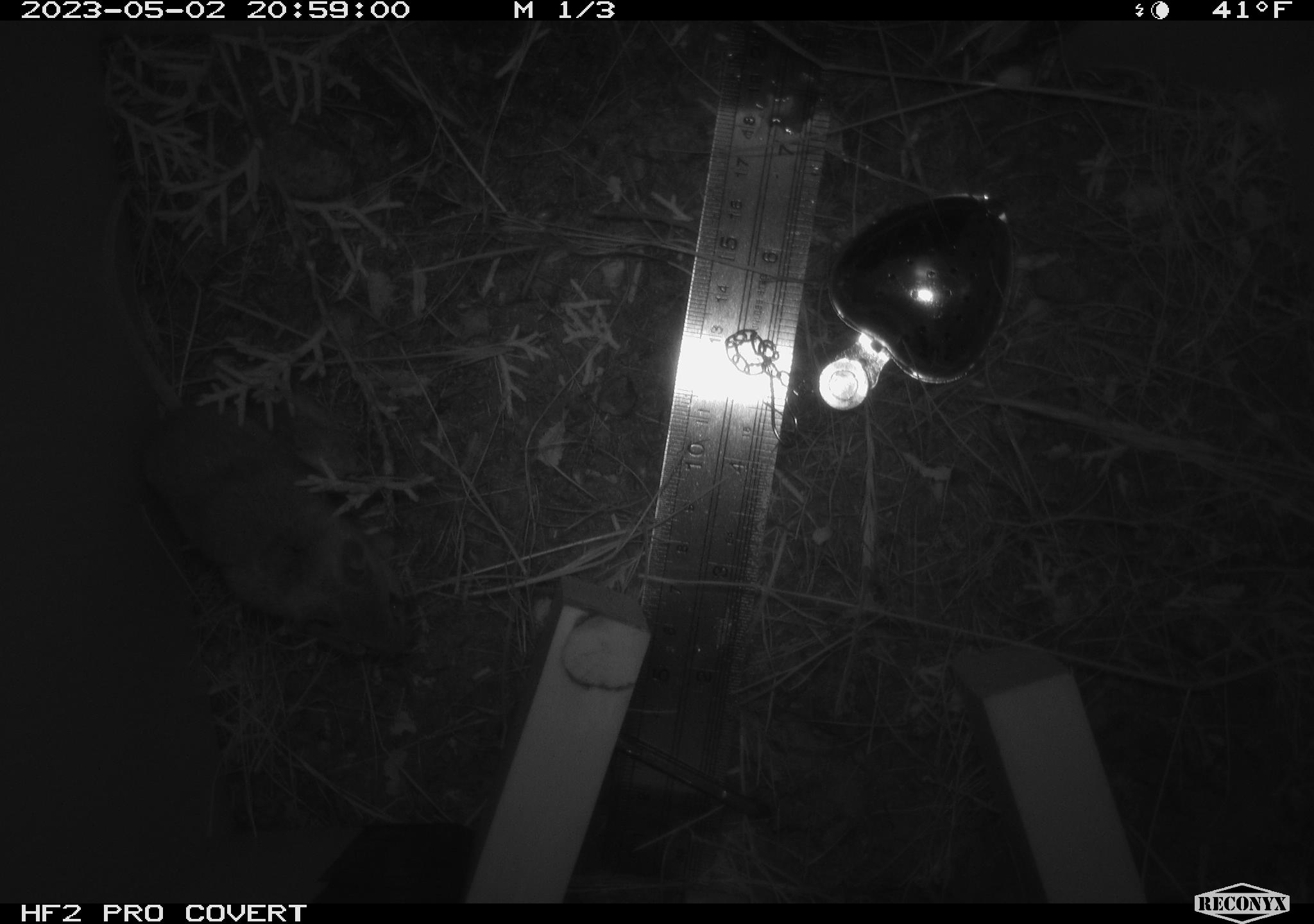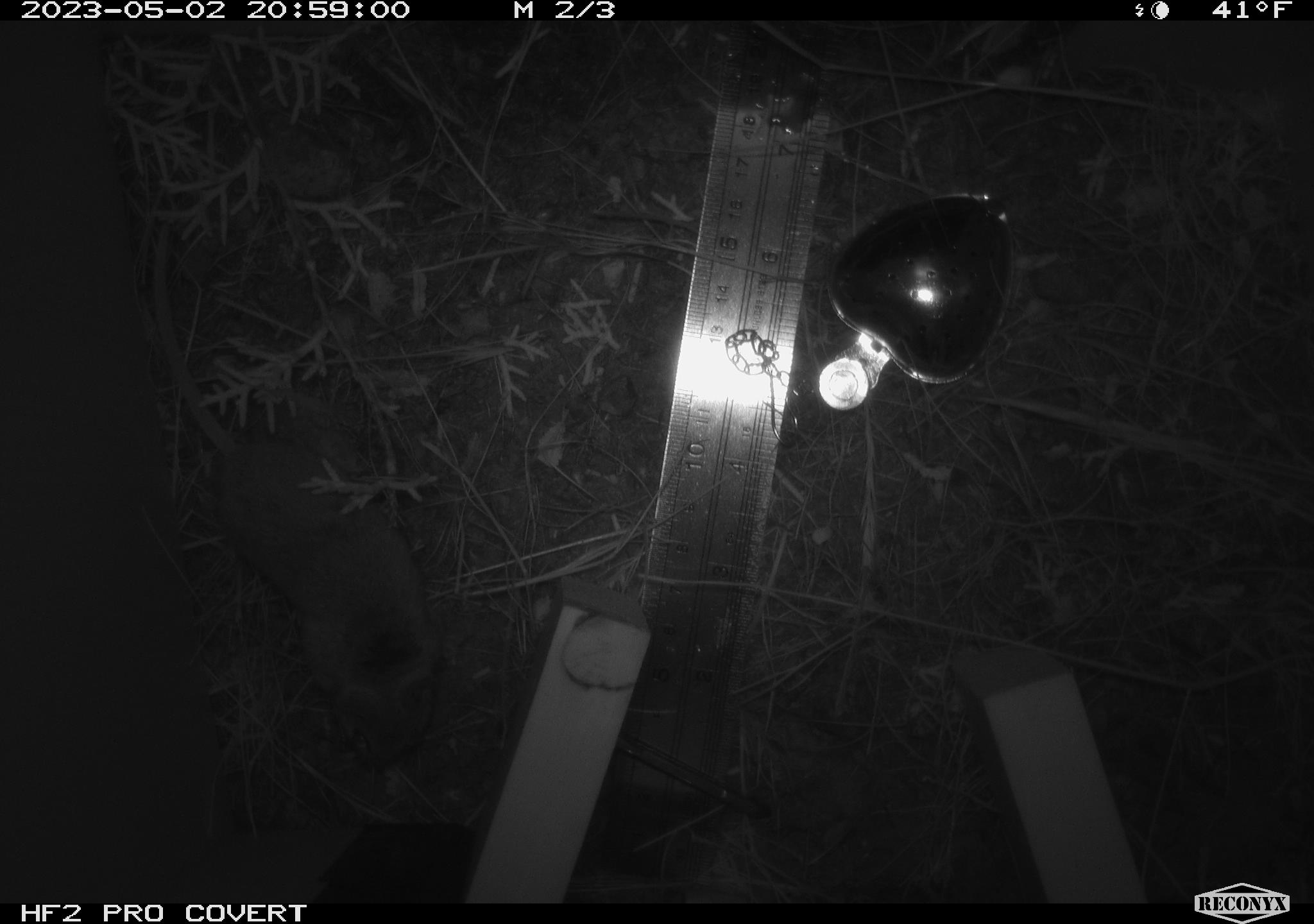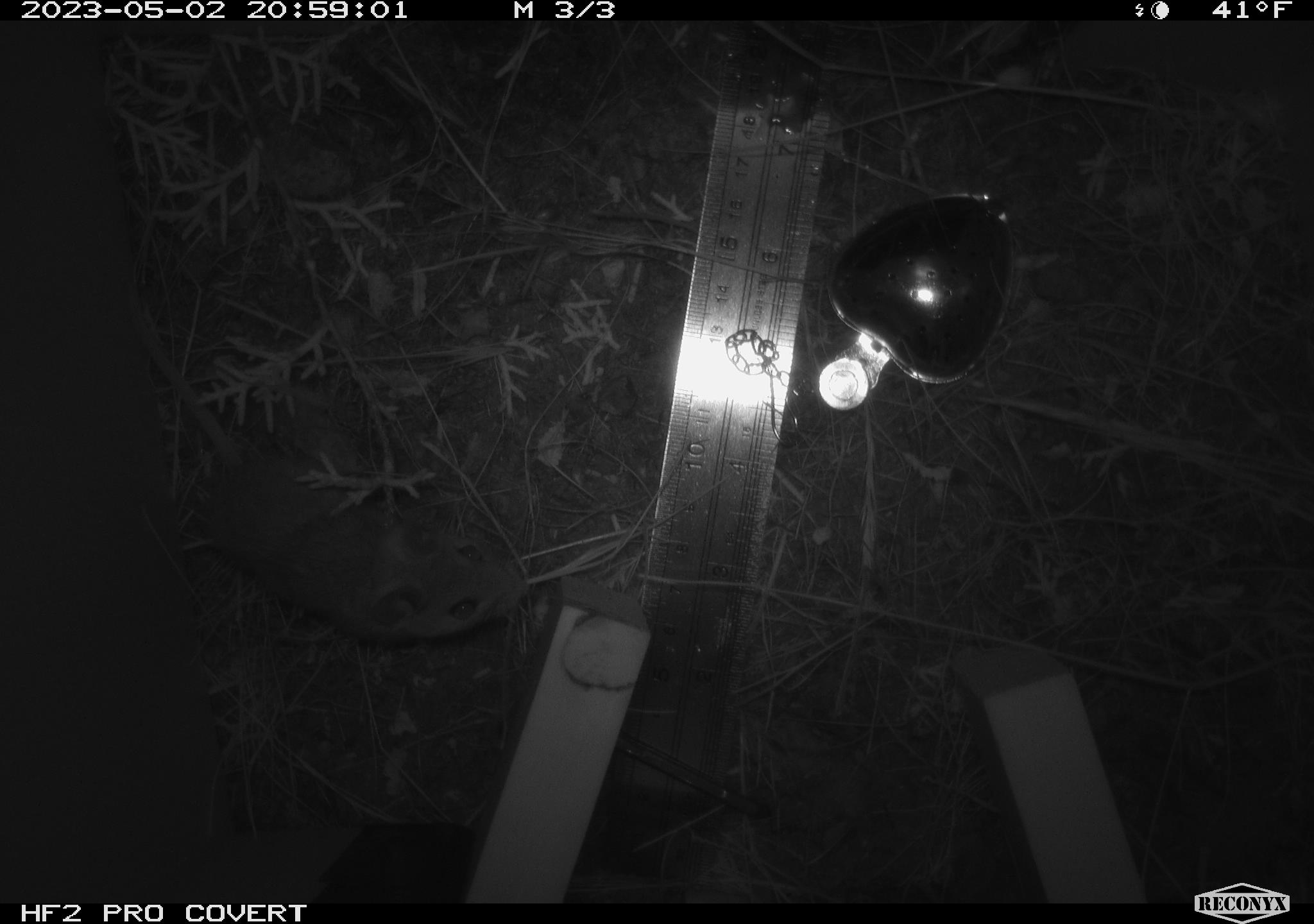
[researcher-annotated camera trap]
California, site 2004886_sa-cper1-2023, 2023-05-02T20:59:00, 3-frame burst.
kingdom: Animalia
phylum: Chordata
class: Mammalia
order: Rodentia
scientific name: Rodentia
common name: mouse species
Mouse species (Rodentia).